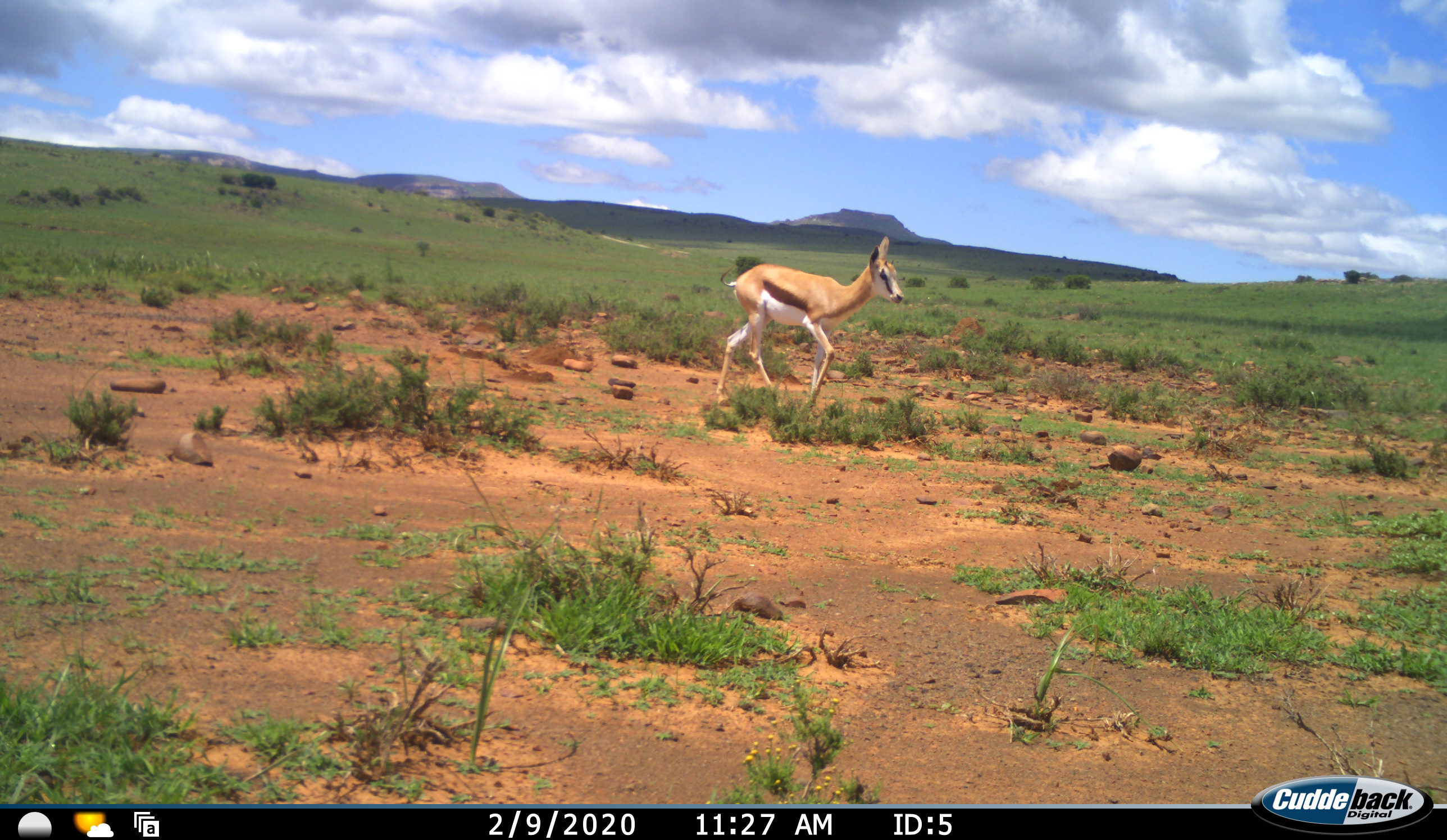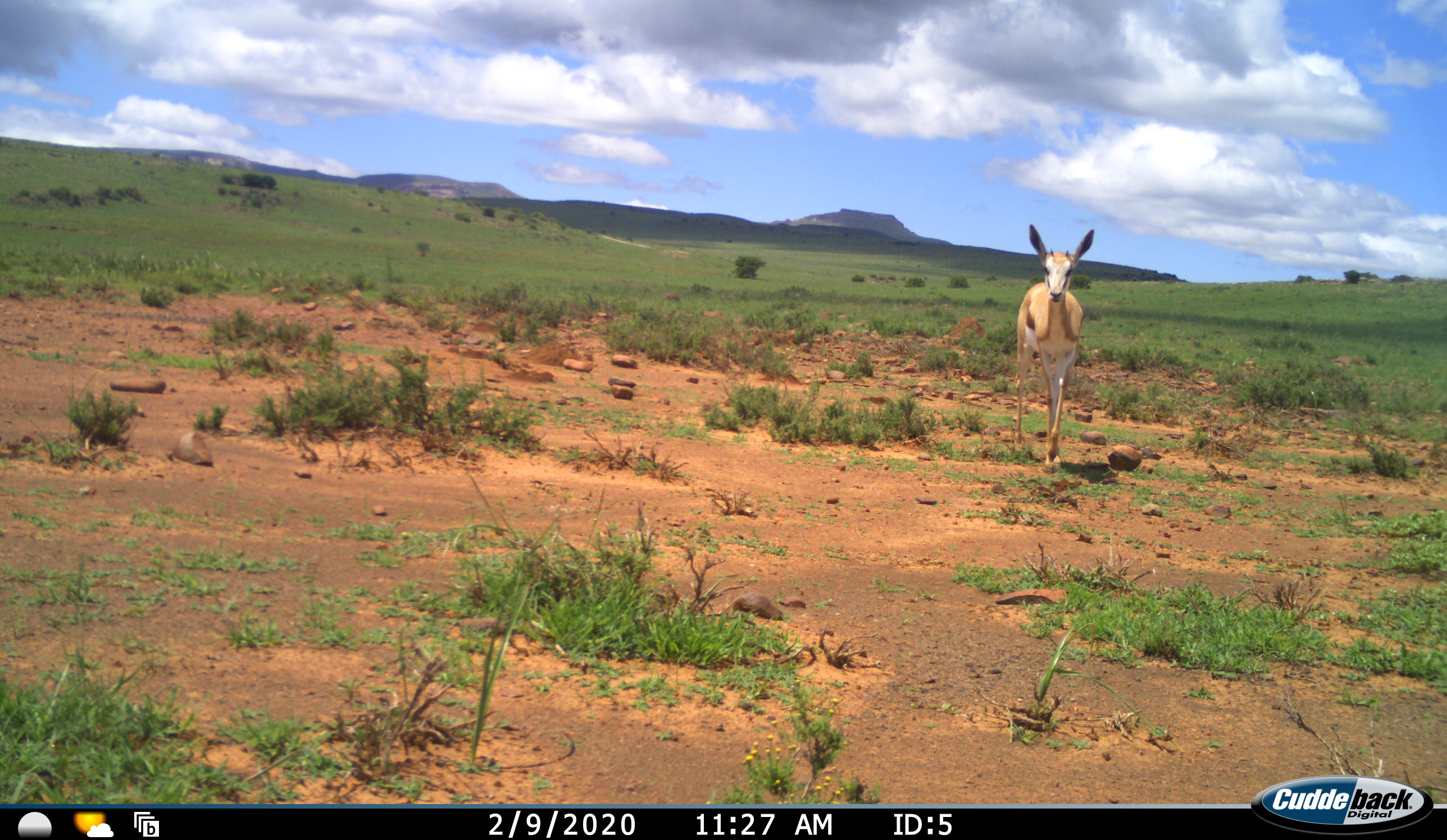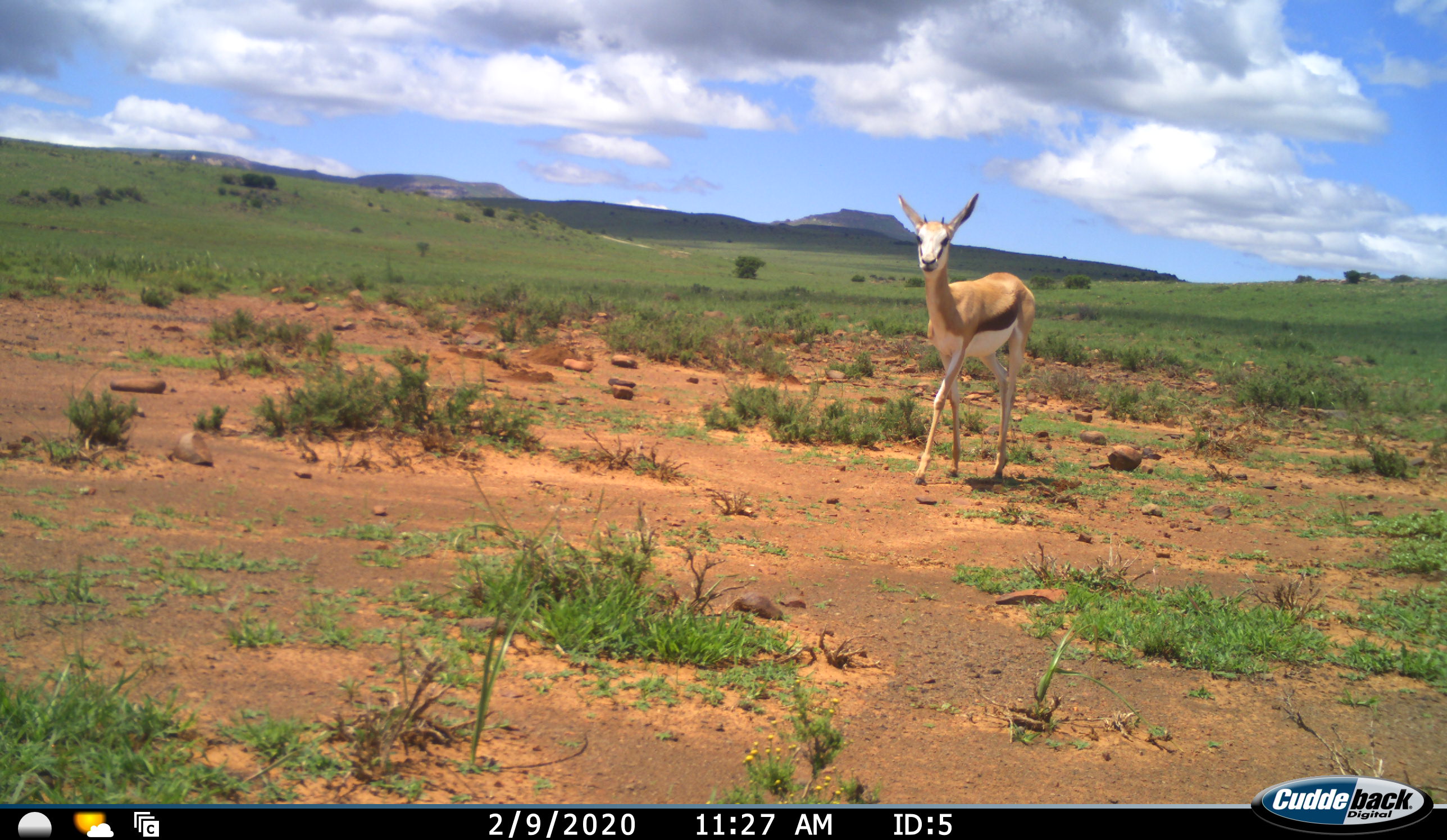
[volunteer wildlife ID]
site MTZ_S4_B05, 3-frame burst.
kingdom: Animalia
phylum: Chordata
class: Mammalia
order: Artiodactyla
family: Bovidae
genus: Antidorcas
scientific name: Antidorcas marsupialis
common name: springbok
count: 1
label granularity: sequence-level